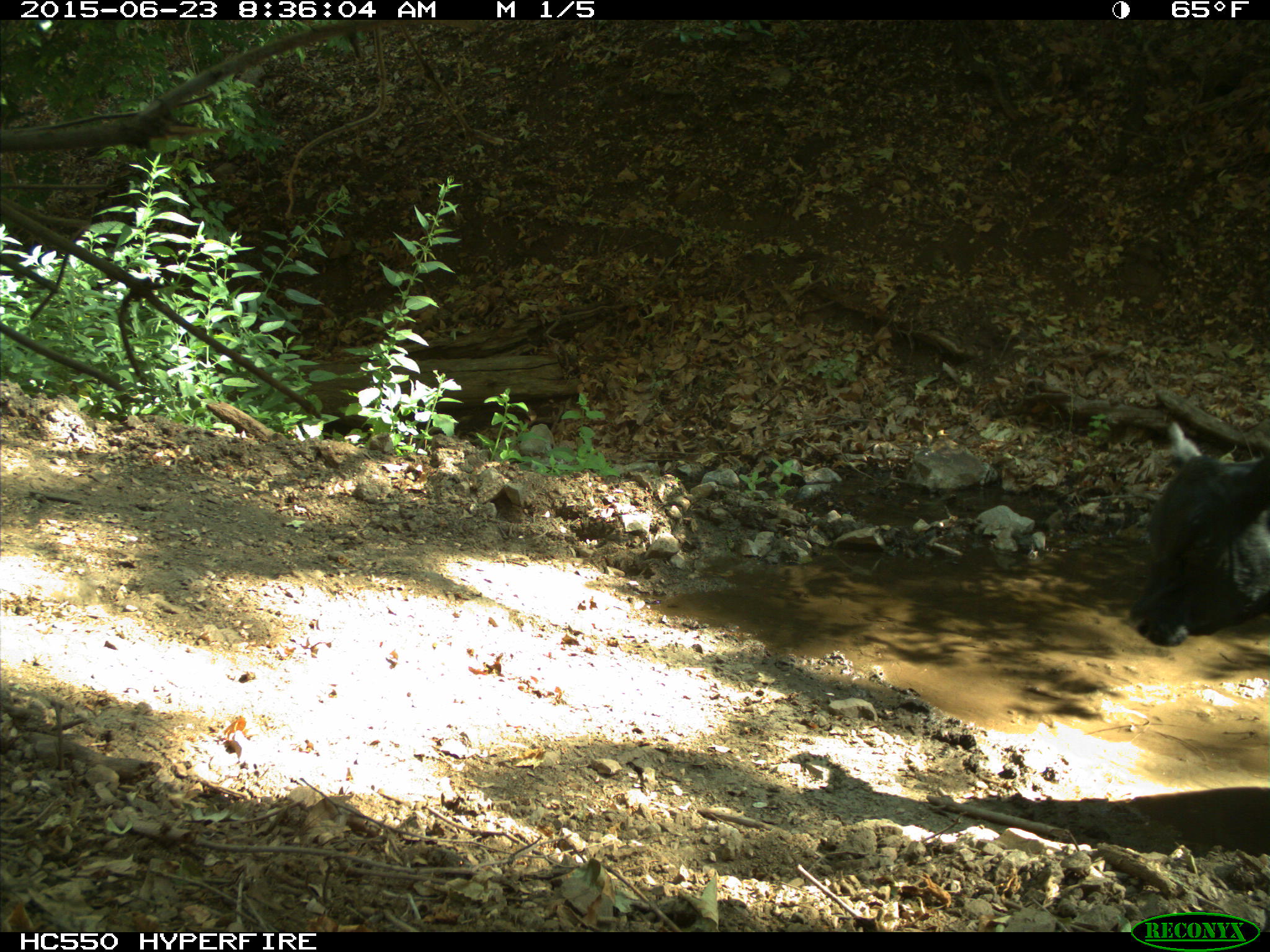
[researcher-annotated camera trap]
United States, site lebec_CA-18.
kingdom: Animalia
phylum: Chordata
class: Mammalia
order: Artiodactyla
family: Bovidae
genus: Bos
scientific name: Bos taurus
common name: domestic cow